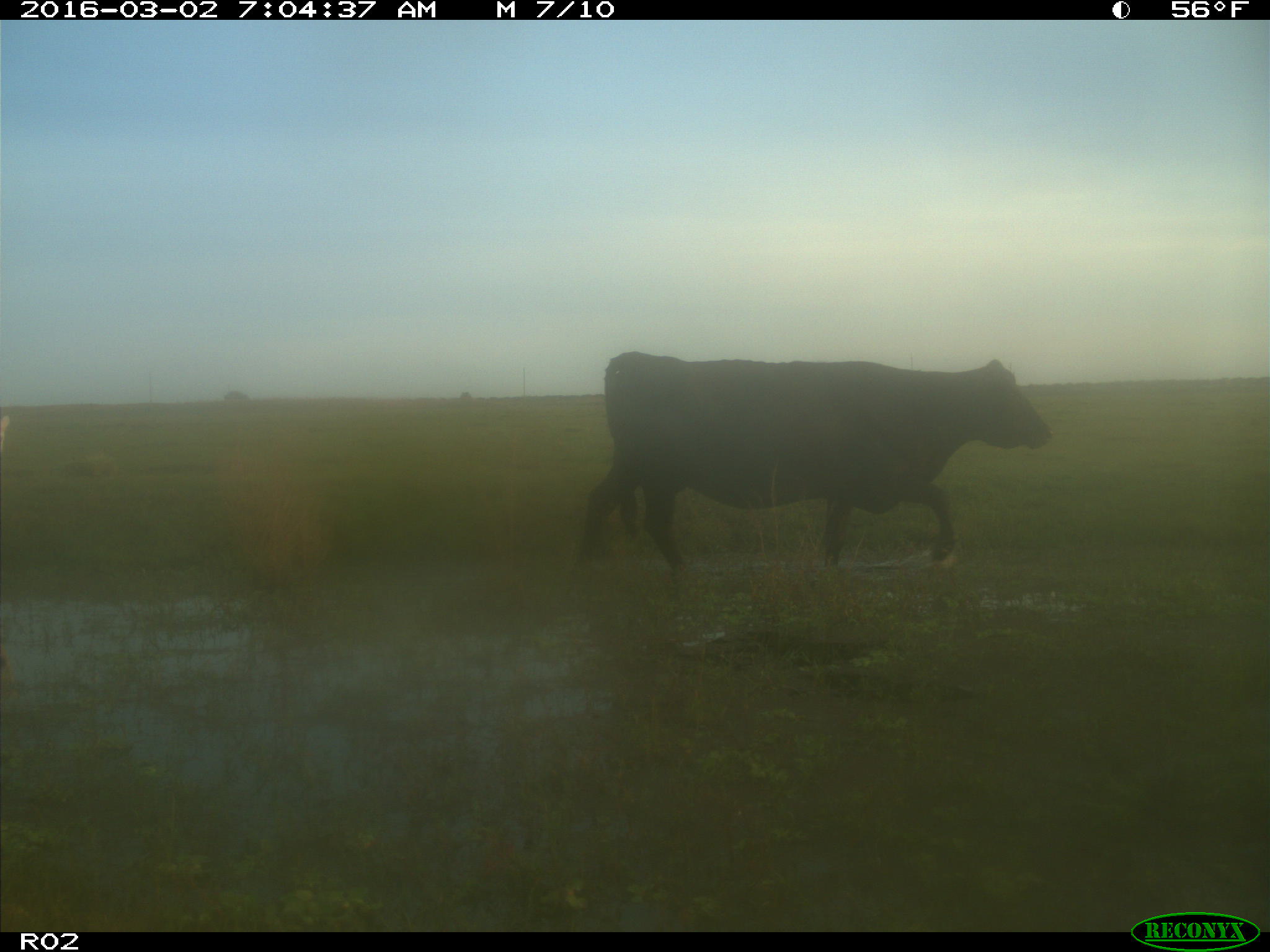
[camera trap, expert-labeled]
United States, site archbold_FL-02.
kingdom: Animalia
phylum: Chordata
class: Mammalia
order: Artiodactyla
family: Bovidae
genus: Bos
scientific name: Bos taurus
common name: domestic cow